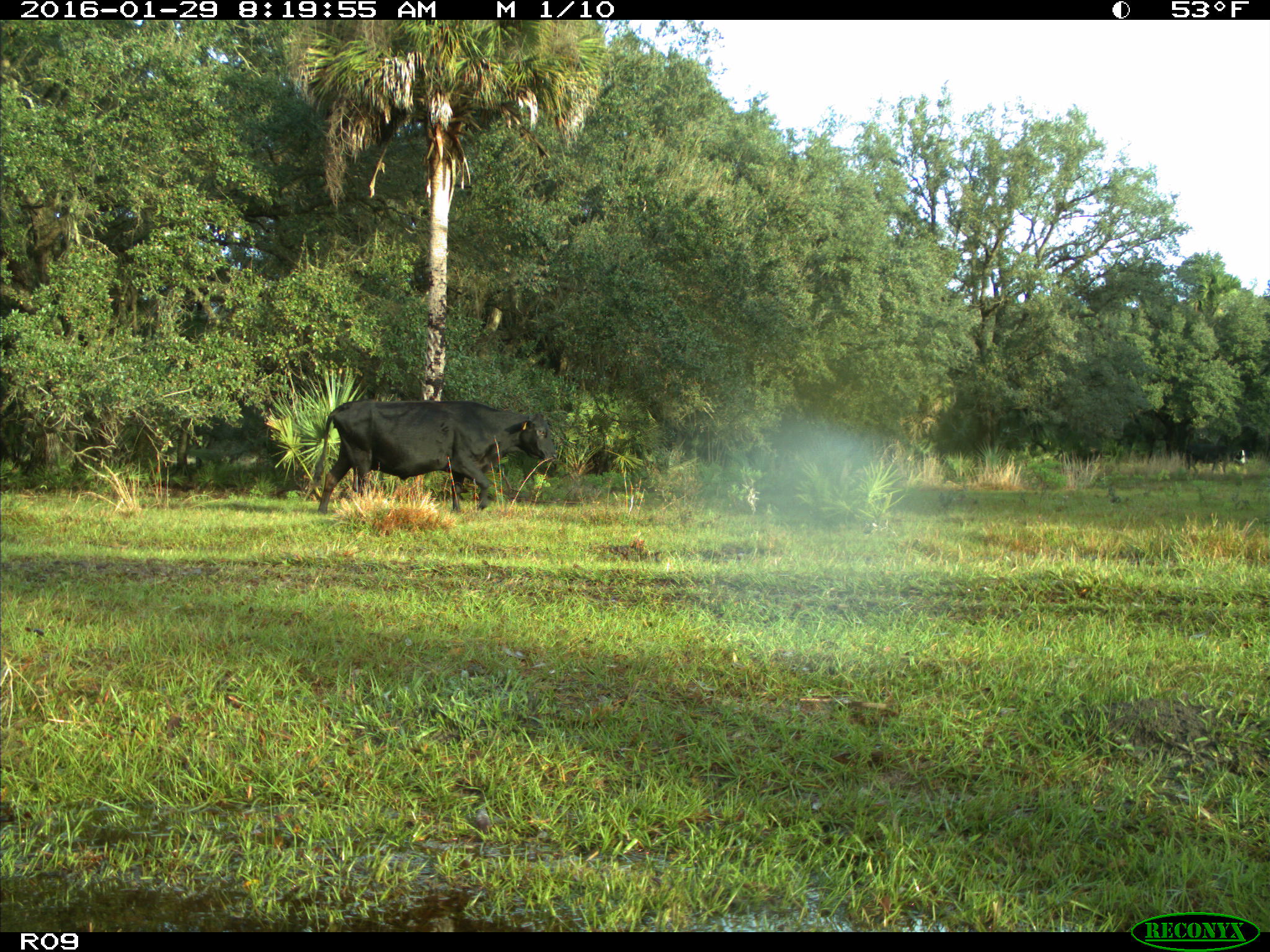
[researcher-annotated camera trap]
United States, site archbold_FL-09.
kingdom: Animalia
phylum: Chordata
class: Mammalia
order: Artiodactyla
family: Bovidae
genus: Bos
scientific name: Bos taurus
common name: domestic cow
Bos taurus (domestic cow).